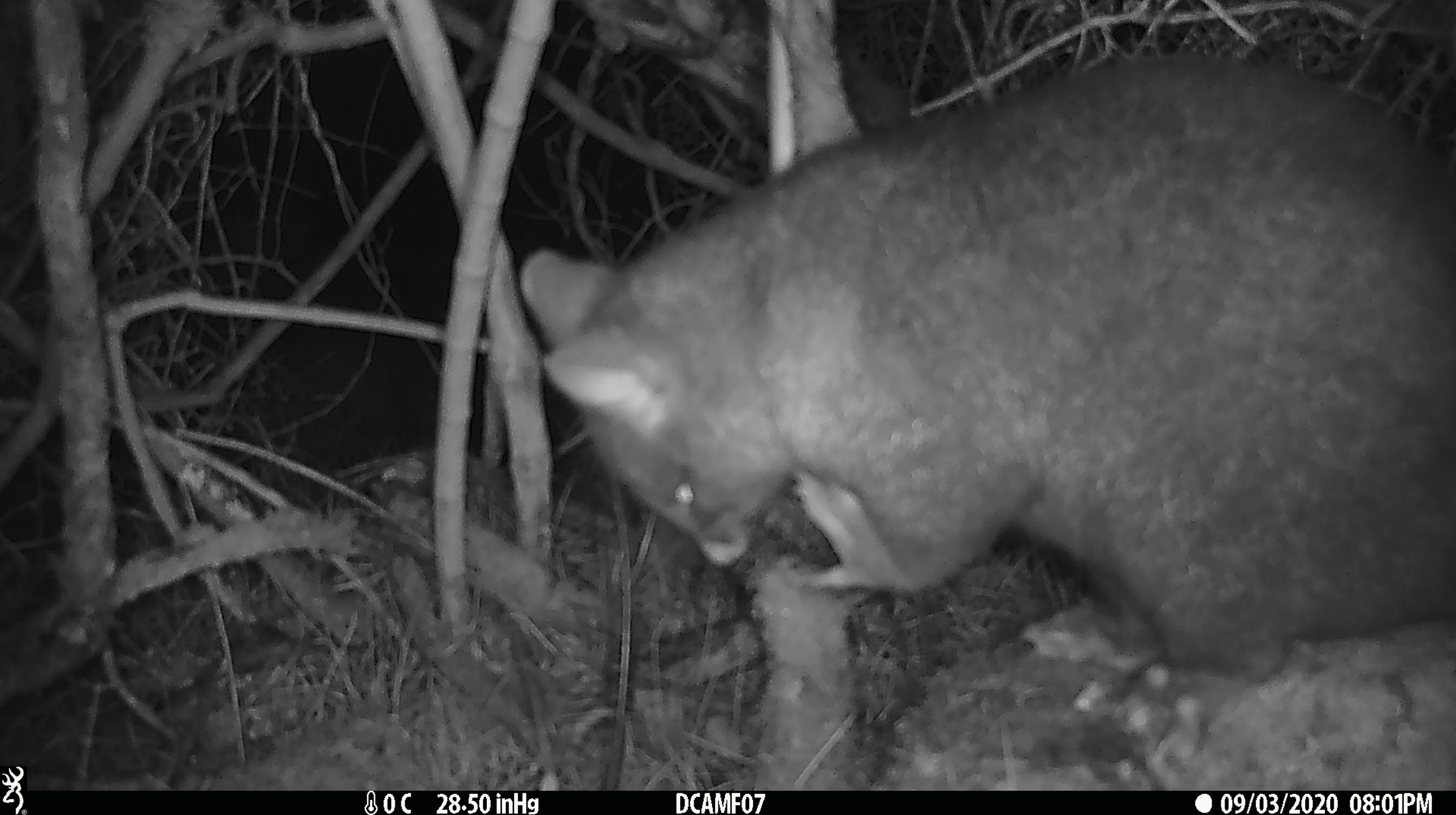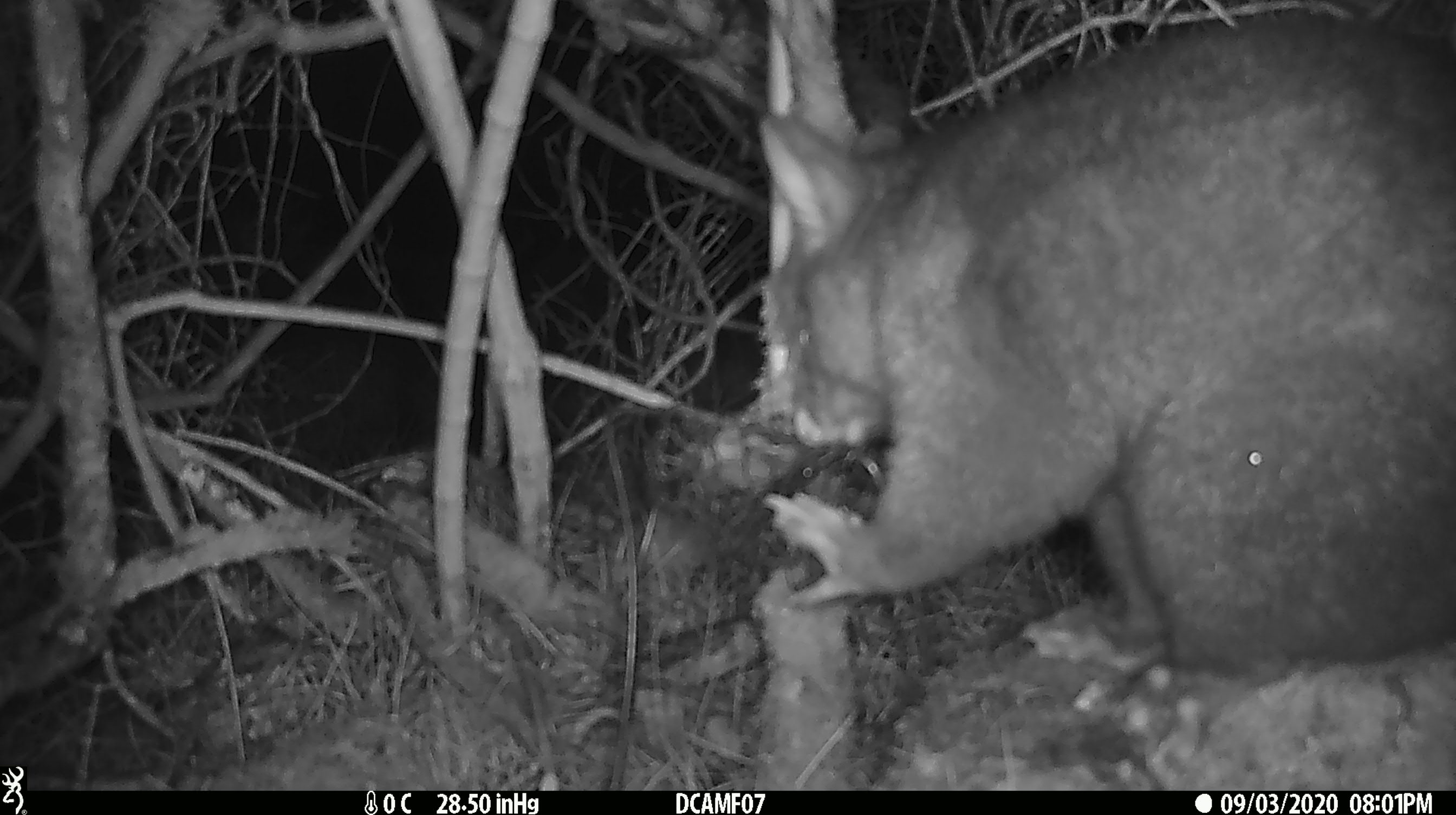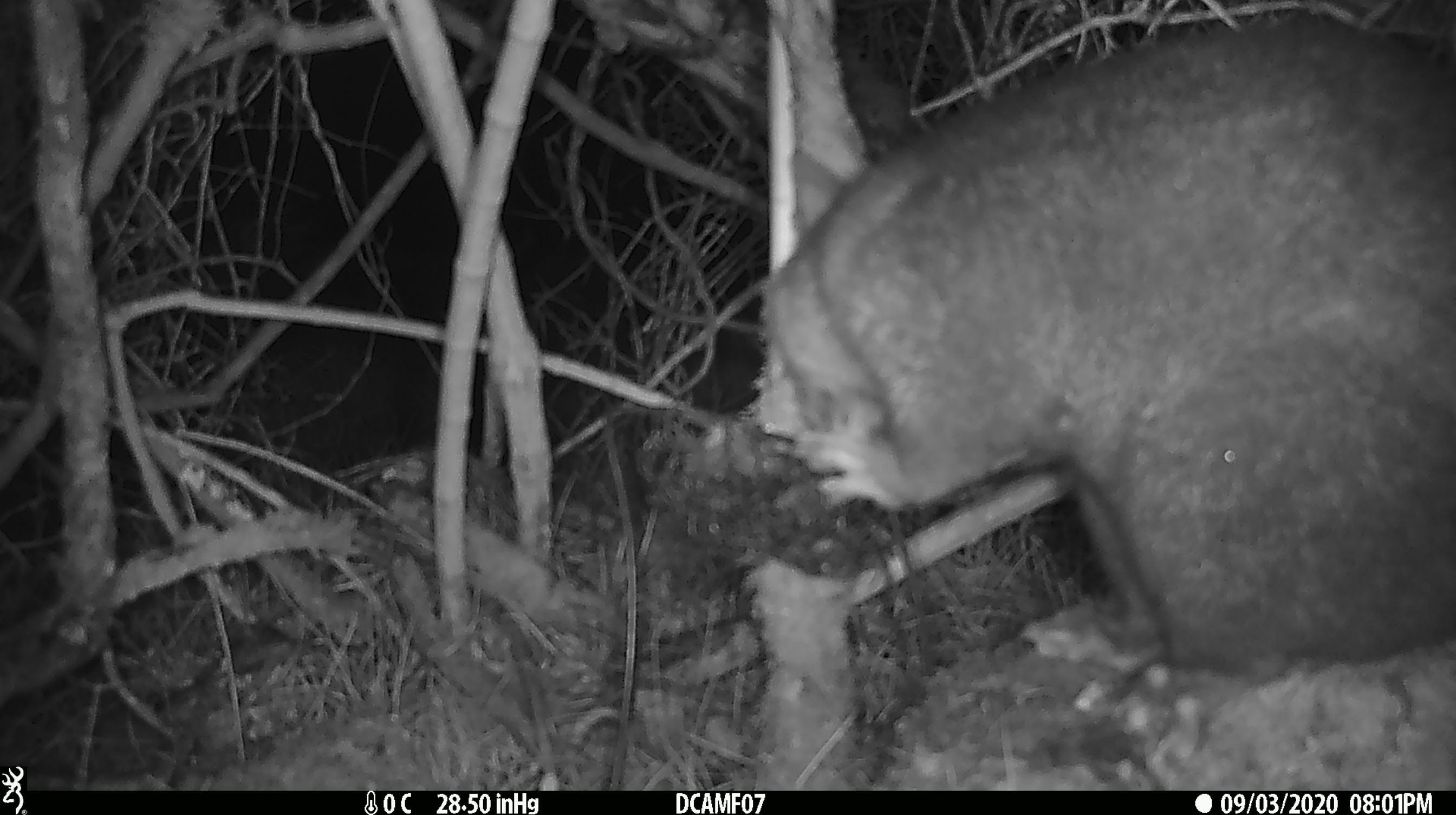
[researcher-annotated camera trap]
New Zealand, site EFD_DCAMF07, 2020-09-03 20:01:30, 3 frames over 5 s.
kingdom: Animalia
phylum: Chordata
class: Mammalia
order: Diprotodontia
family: Phalangeridae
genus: Trichosurus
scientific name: Trichosurus vulpecula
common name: common brushtail possum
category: possum